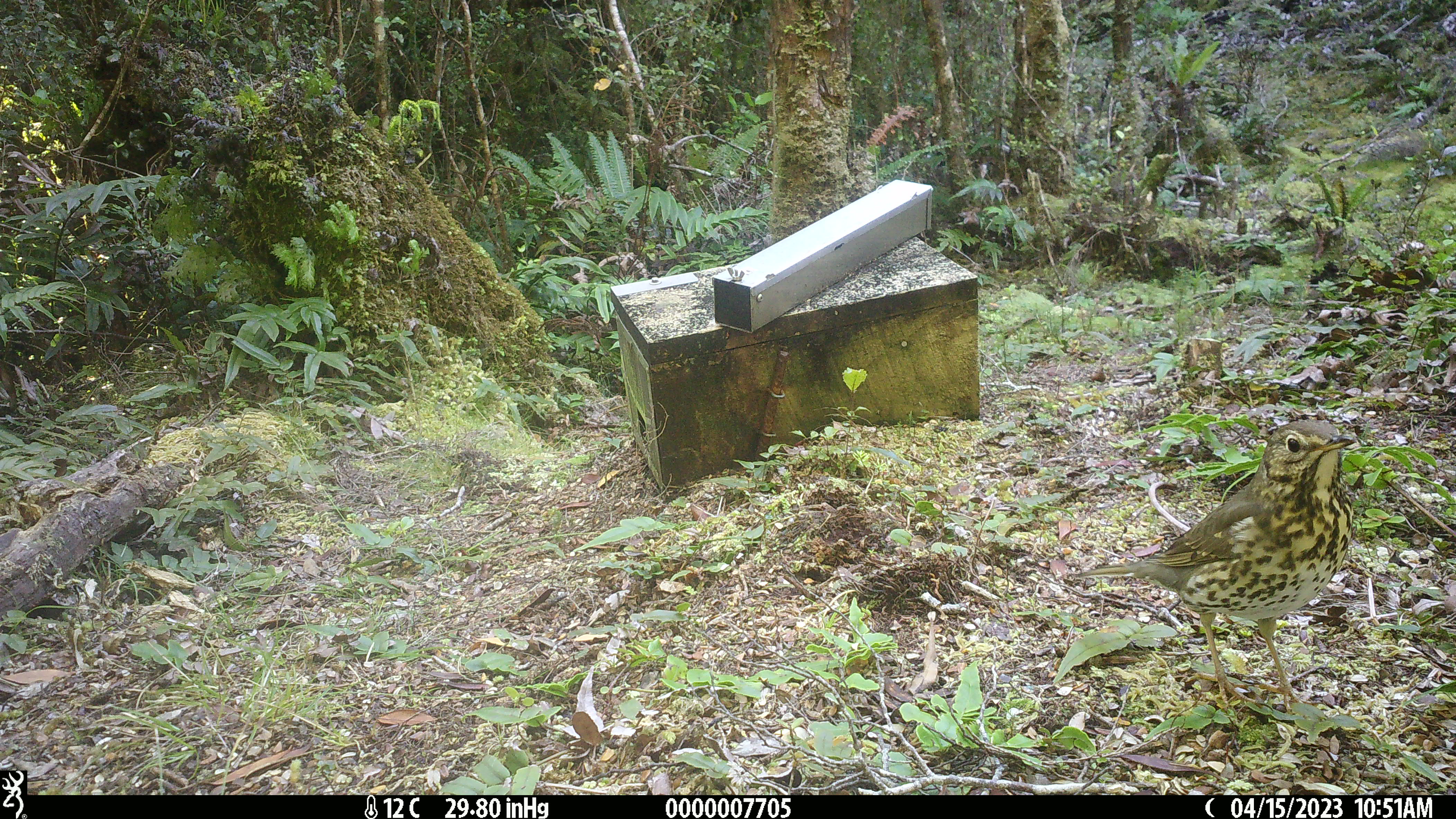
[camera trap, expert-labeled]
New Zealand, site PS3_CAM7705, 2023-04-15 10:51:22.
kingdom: Animalia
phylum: Chordata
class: Aves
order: Passeriformes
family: Turdidae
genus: Turdus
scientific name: Turdus philomelos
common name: song thrush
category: thrush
Thrush (song thrush) (Turdus philomelos).